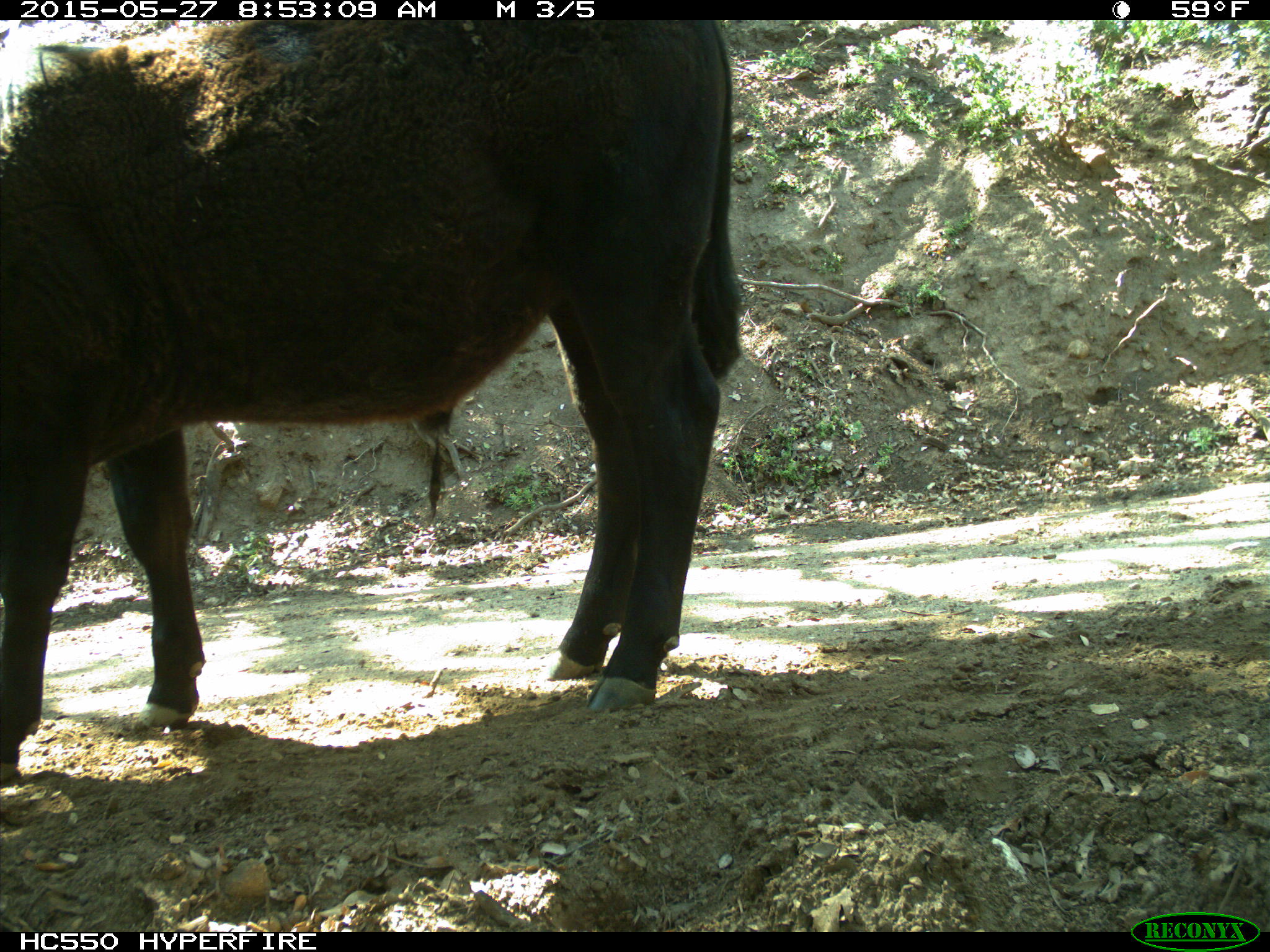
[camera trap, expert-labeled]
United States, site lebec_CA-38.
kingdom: Animalia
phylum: Chordata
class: Mammalia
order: Artiodactyla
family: Bovidae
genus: Bos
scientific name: Bos taurus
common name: domestic cow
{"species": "Bos taurus (domestic cow)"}